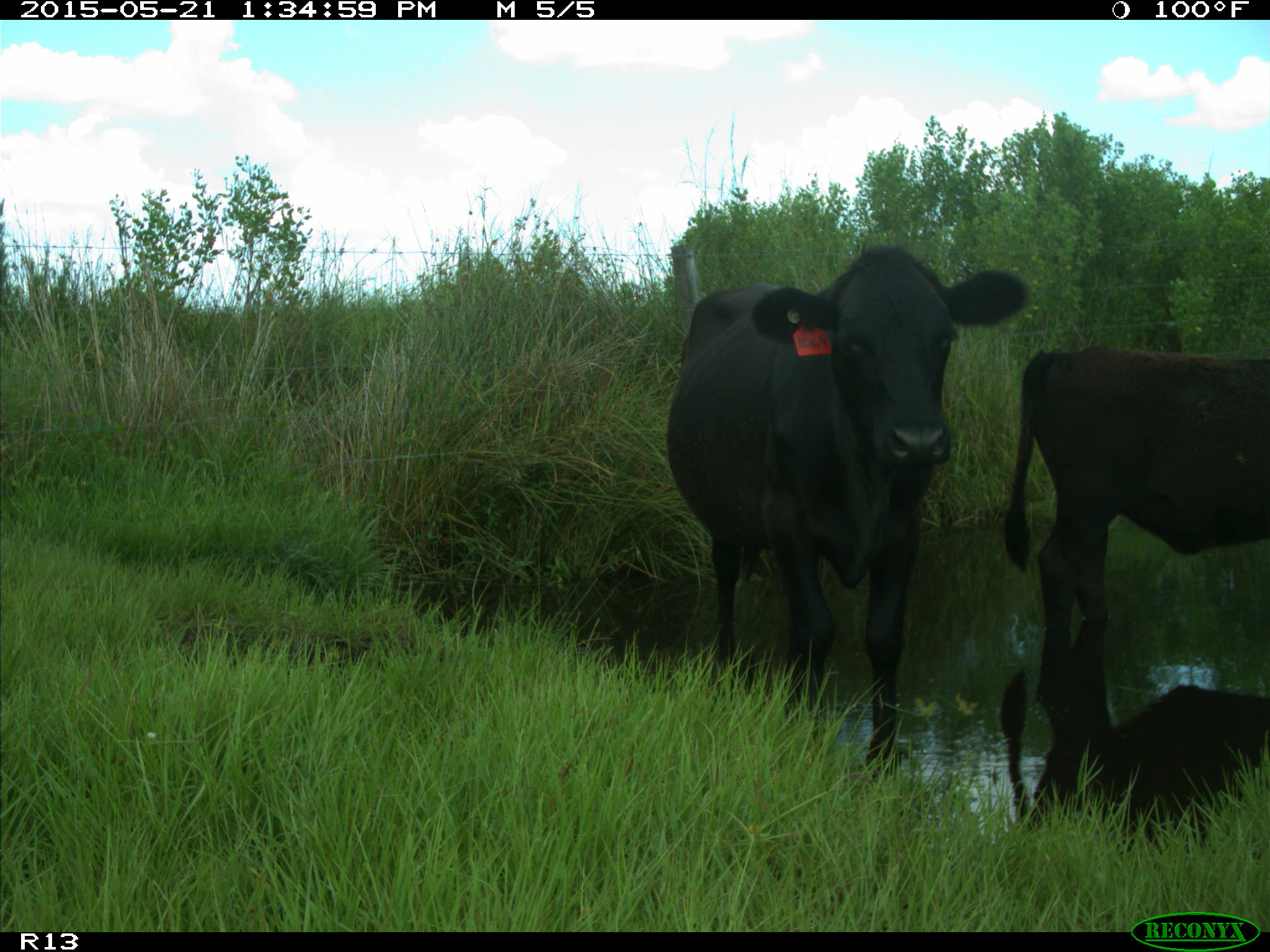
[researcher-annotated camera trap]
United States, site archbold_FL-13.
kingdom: Animalia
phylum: Chordata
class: Mammalia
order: Artiodactyla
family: Bovidae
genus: Bos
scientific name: Bos taurus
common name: domestic cow